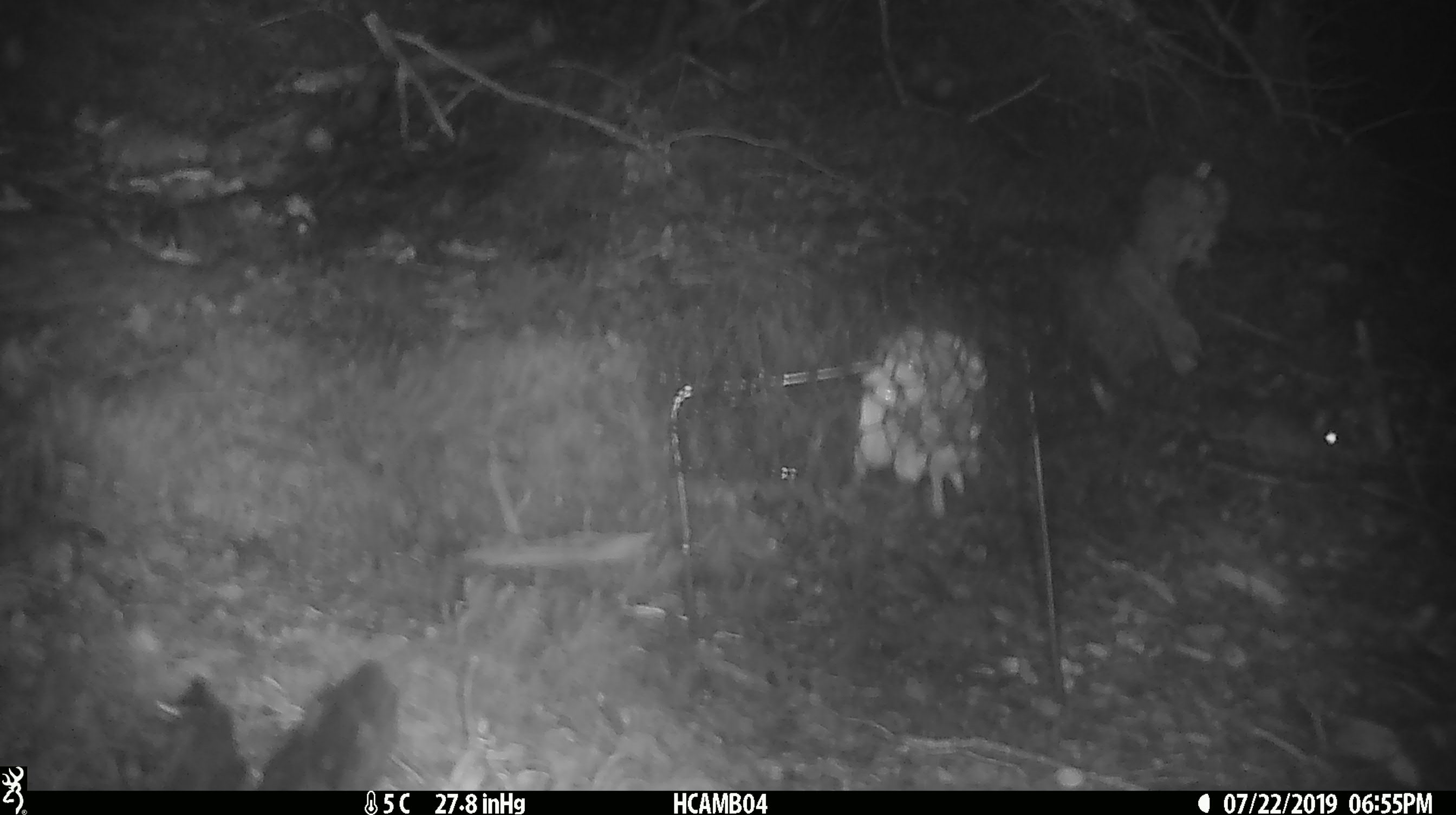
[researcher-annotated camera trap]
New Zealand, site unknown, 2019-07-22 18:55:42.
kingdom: Animalia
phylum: Chordata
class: Mammalia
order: Rodentia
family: Muridae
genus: Mus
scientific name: Mus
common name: mouse